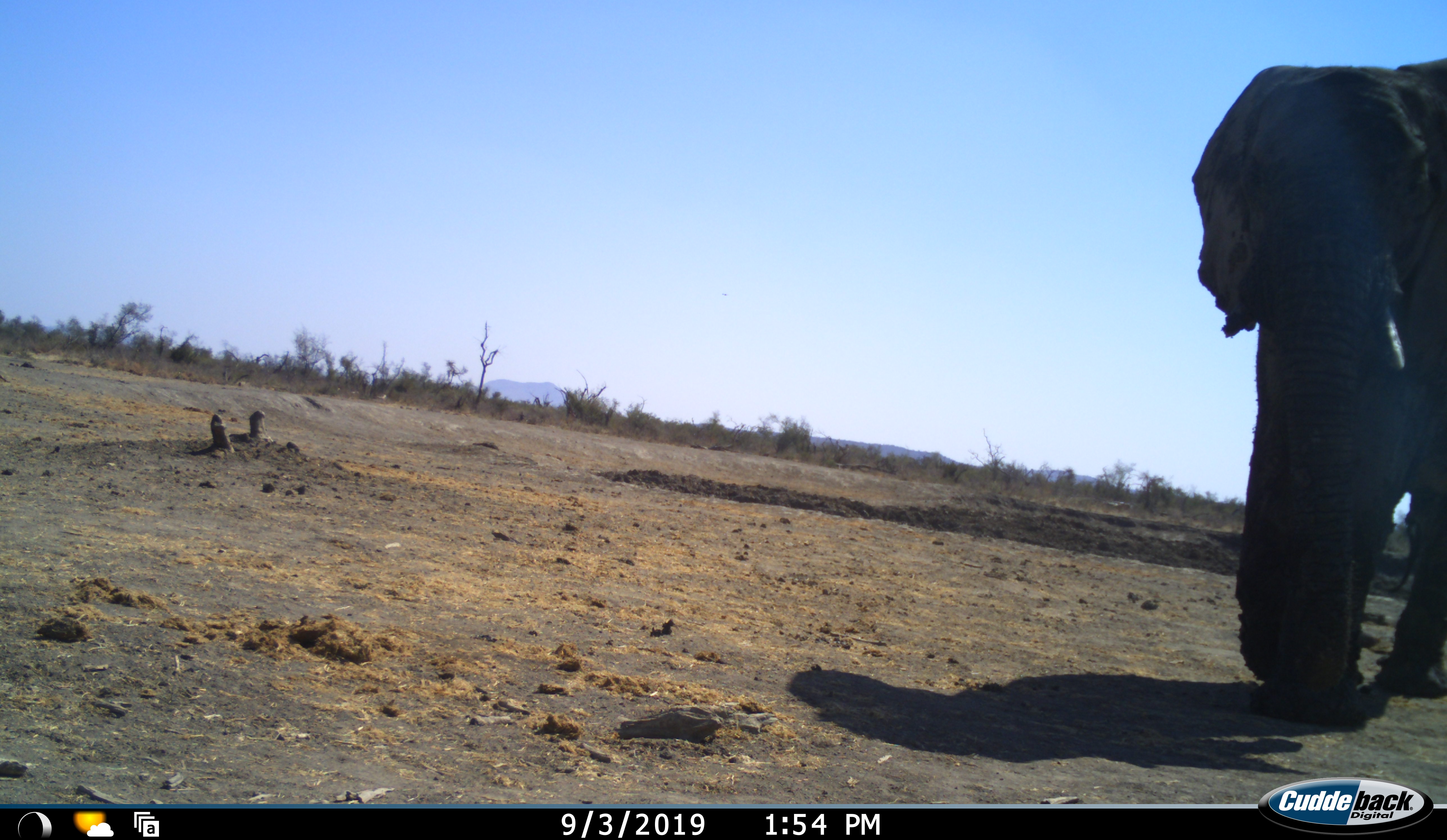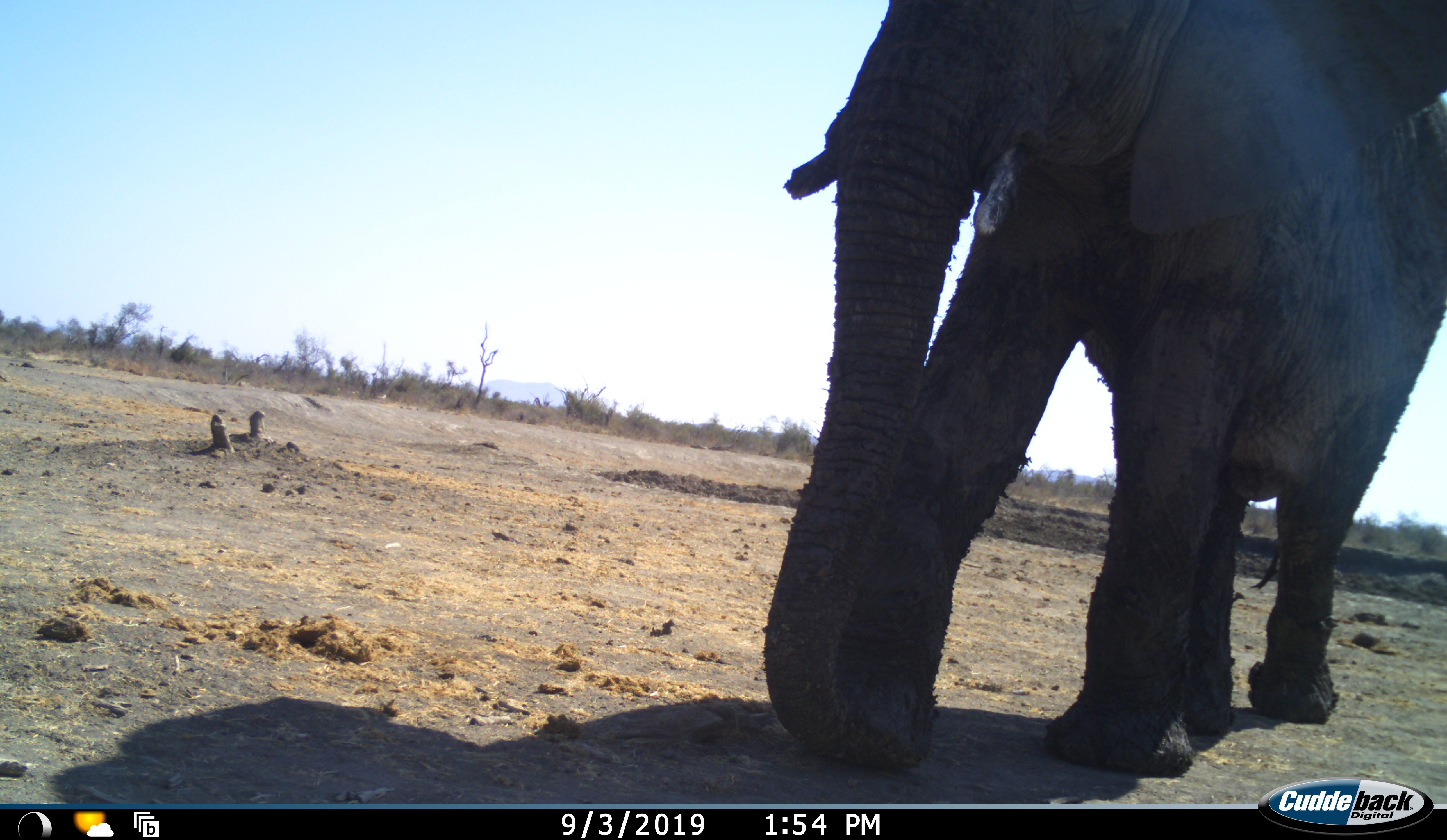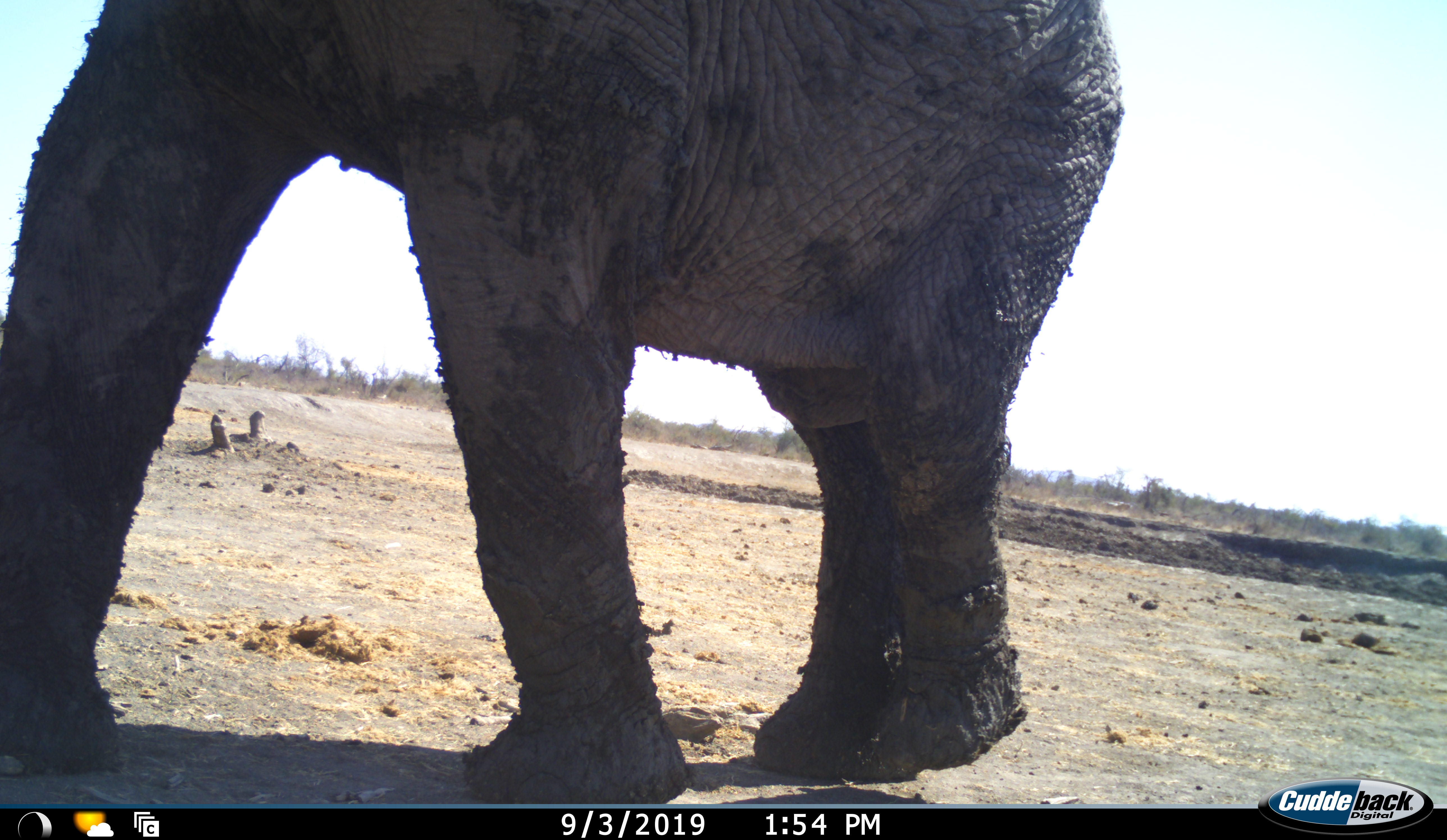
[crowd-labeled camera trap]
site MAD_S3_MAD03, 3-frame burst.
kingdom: Animalia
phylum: Chordata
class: Mammalia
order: Proboscidea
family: Elephantidae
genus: Loxodonta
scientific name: Loxodonta africana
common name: african bush elephant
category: elephant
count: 1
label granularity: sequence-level